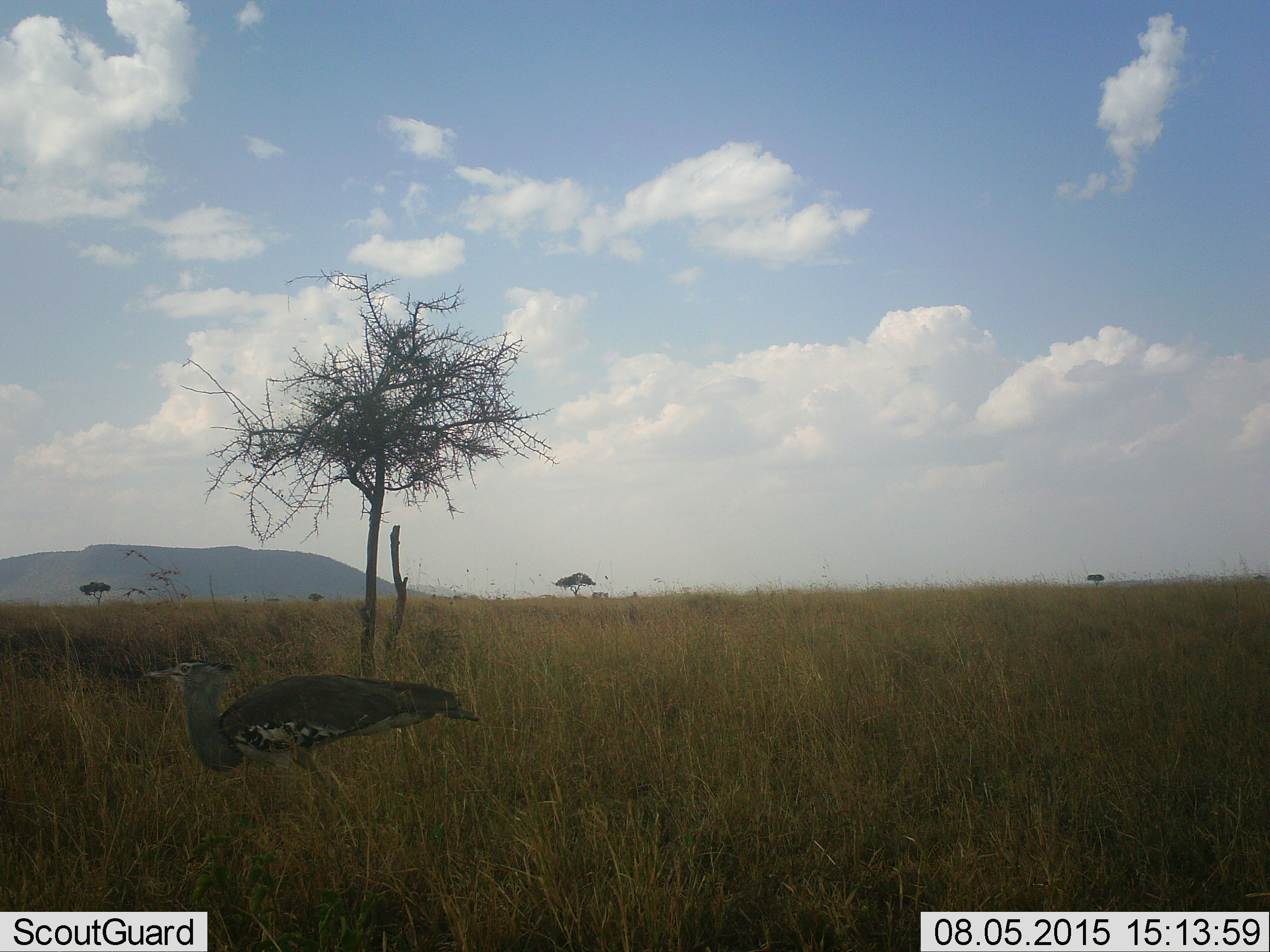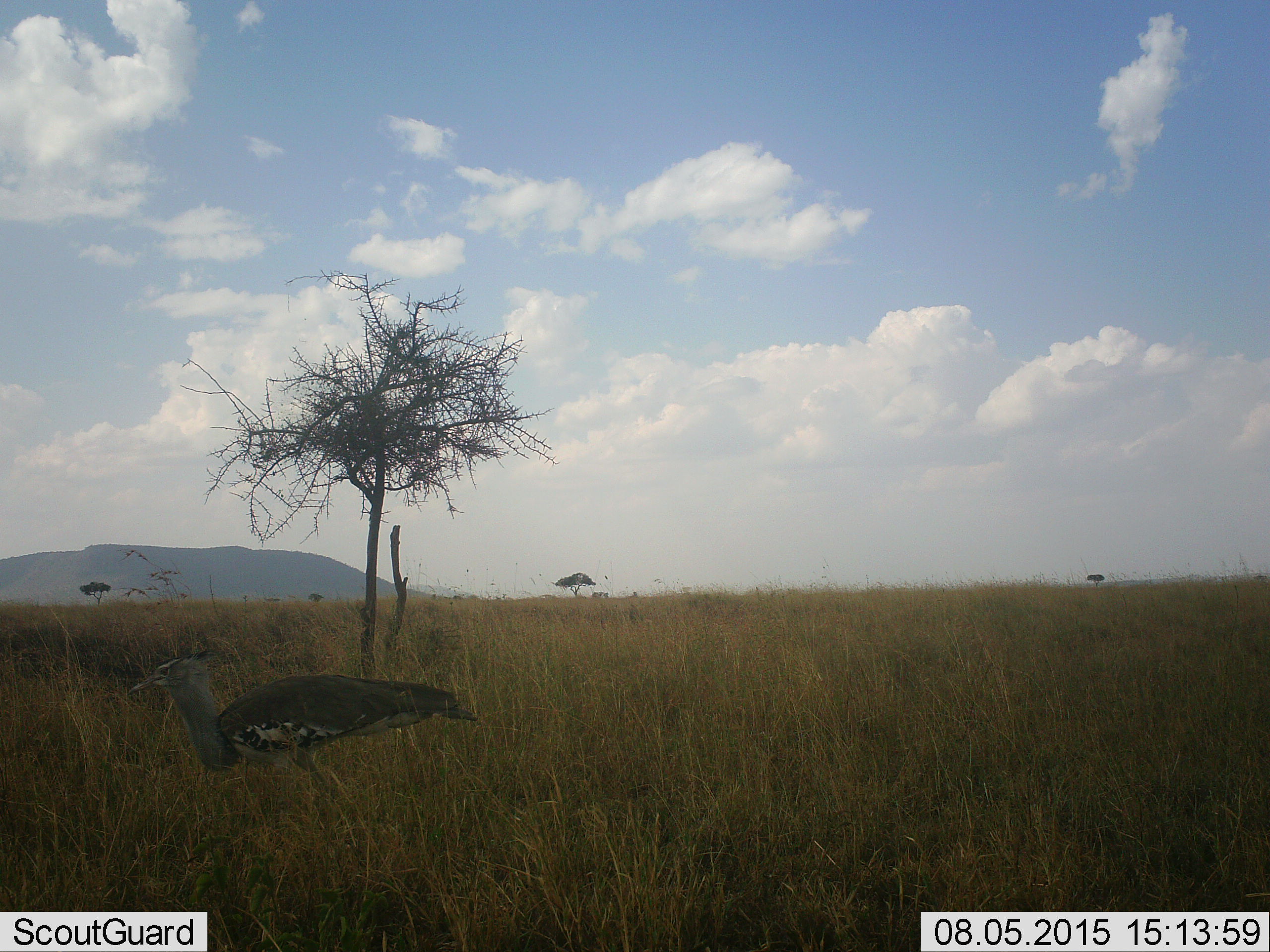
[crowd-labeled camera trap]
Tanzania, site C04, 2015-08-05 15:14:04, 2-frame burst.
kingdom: Animalia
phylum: Chordata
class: Aves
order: Otidiformes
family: Otididae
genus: Ardeotis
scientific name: Ardeotis kori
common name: kori bustard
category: koribustard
Koribustard (kori bustard) (Ardeotis kori), count 1. Behavior (volunteer vote fractions): standing 50%, resting 0%, moving 50%, interacting 0%. Young present (vote fraction): 0%. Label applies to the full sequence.